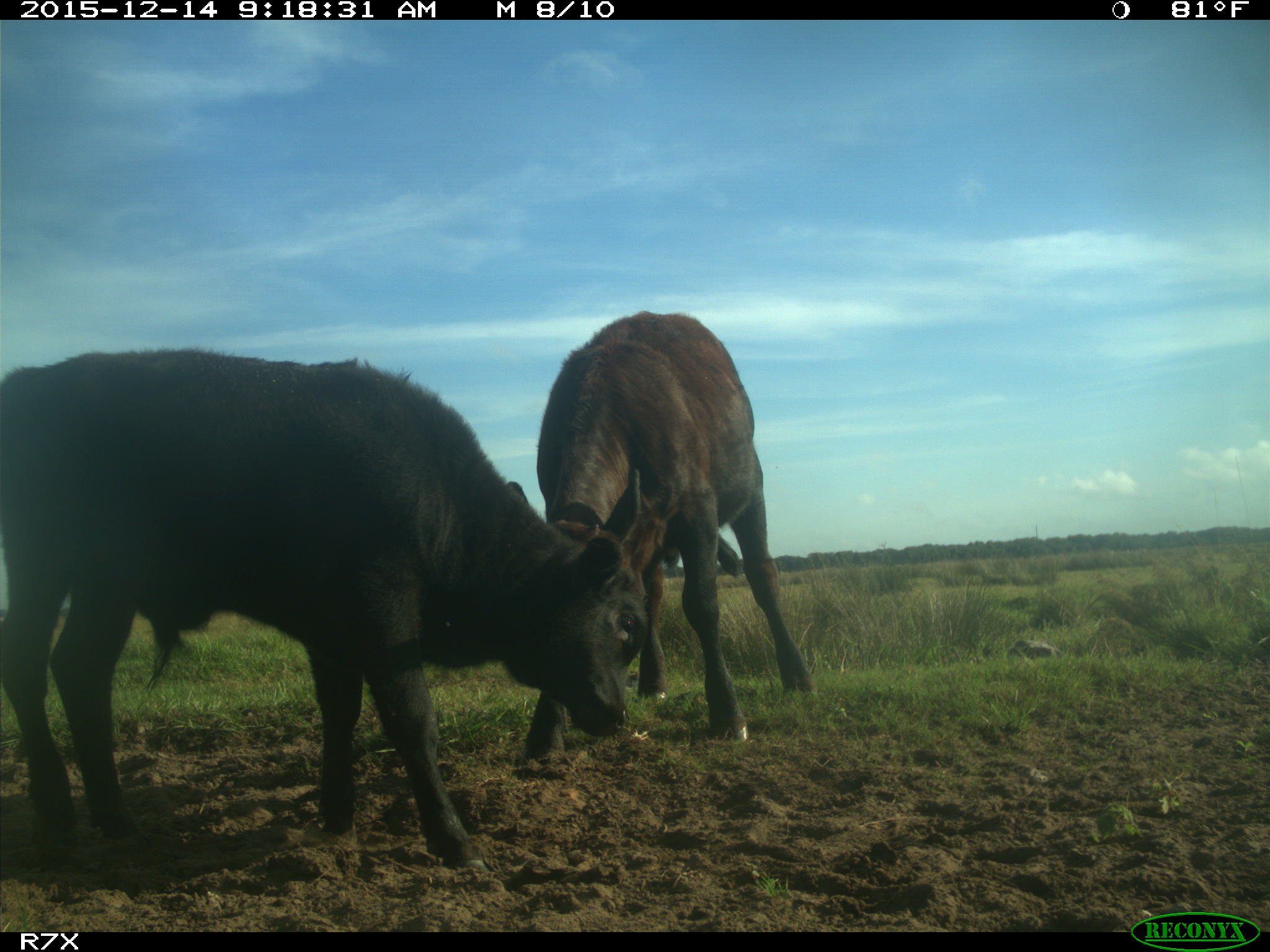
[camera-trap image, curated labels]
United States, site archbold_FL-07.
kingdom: Animalia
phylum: Chordata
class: Mammalia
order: Artiodactyla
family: Bovidae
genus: Bos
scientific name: Bos taurus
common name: domestic cow